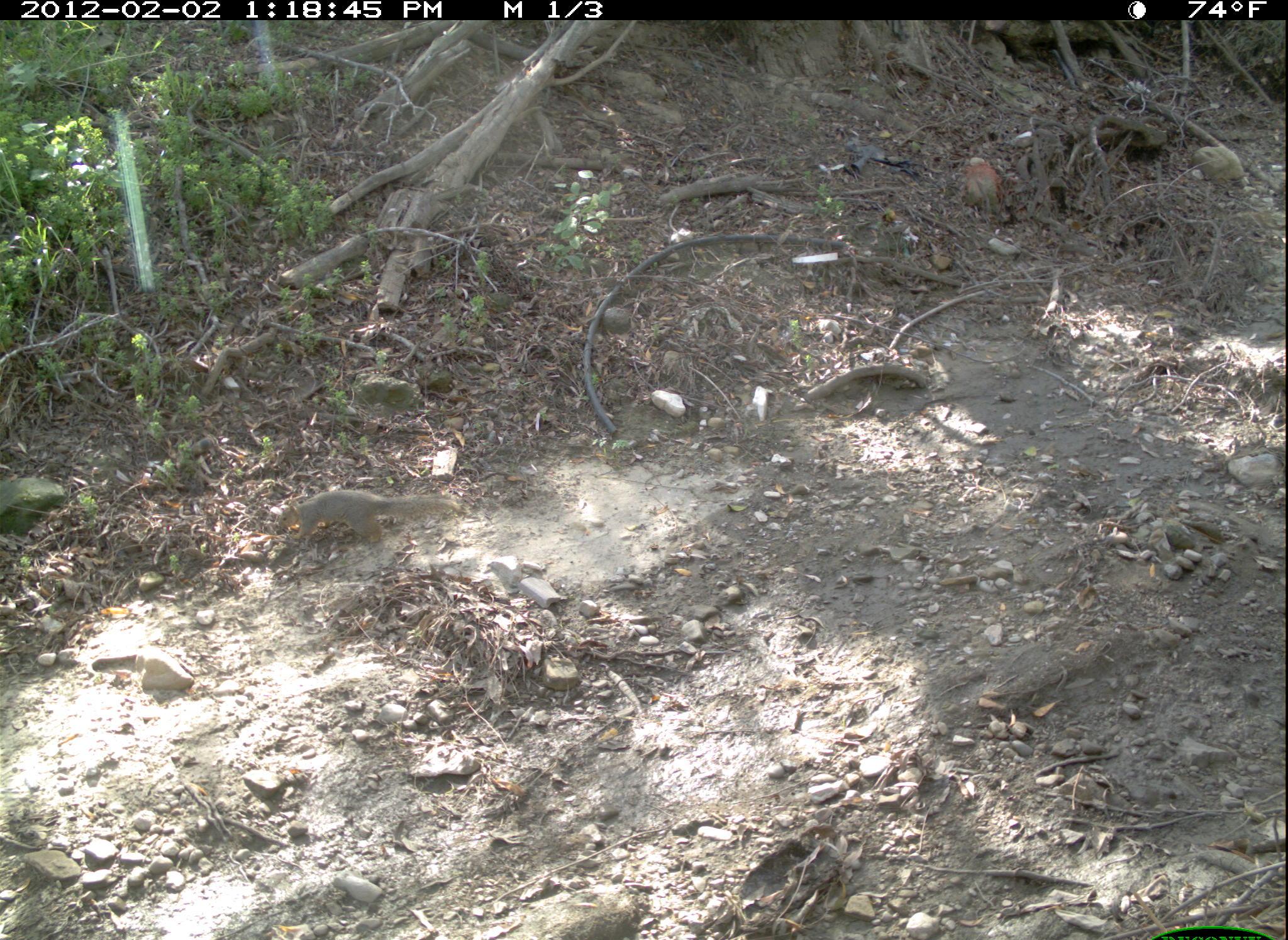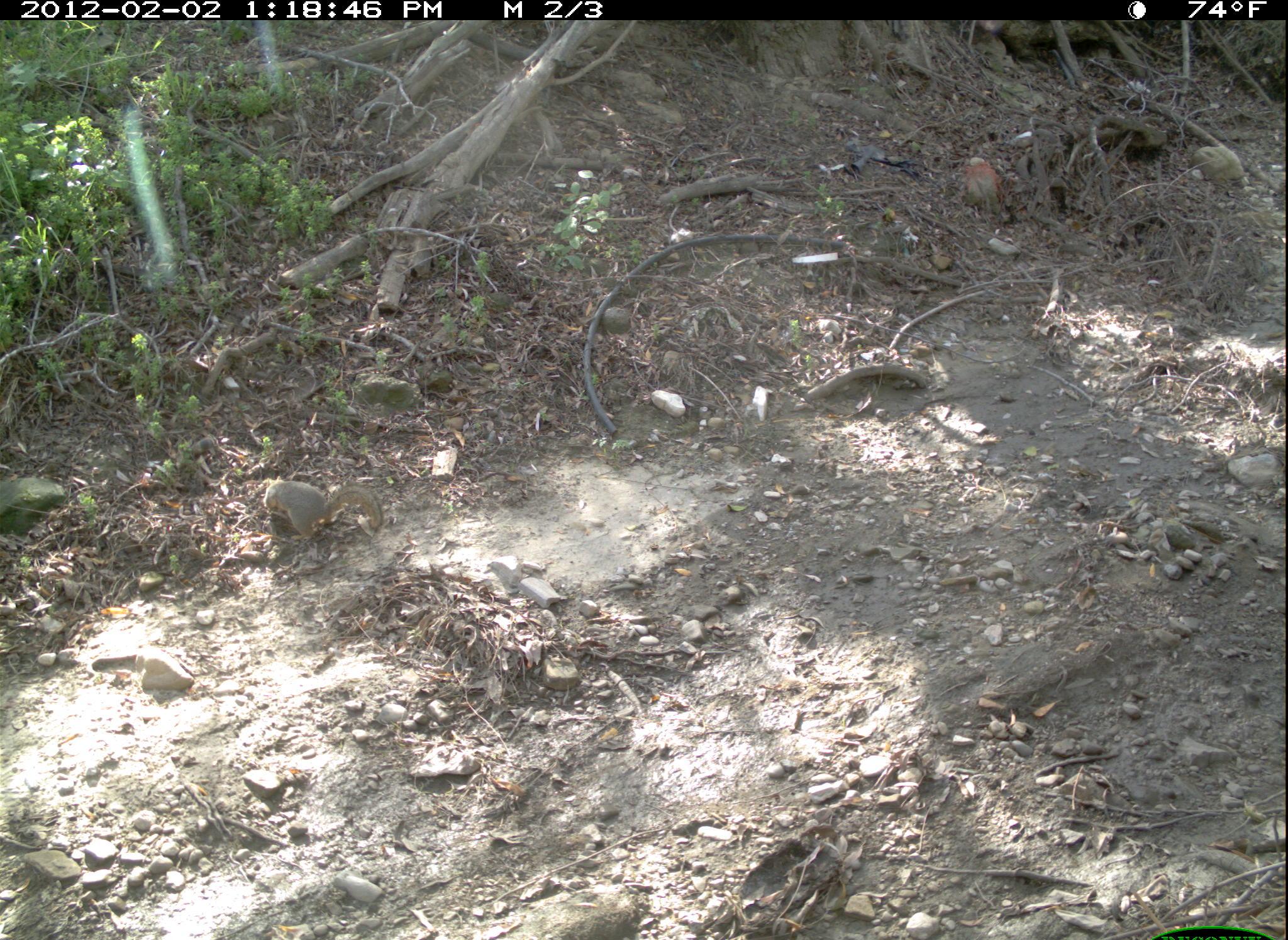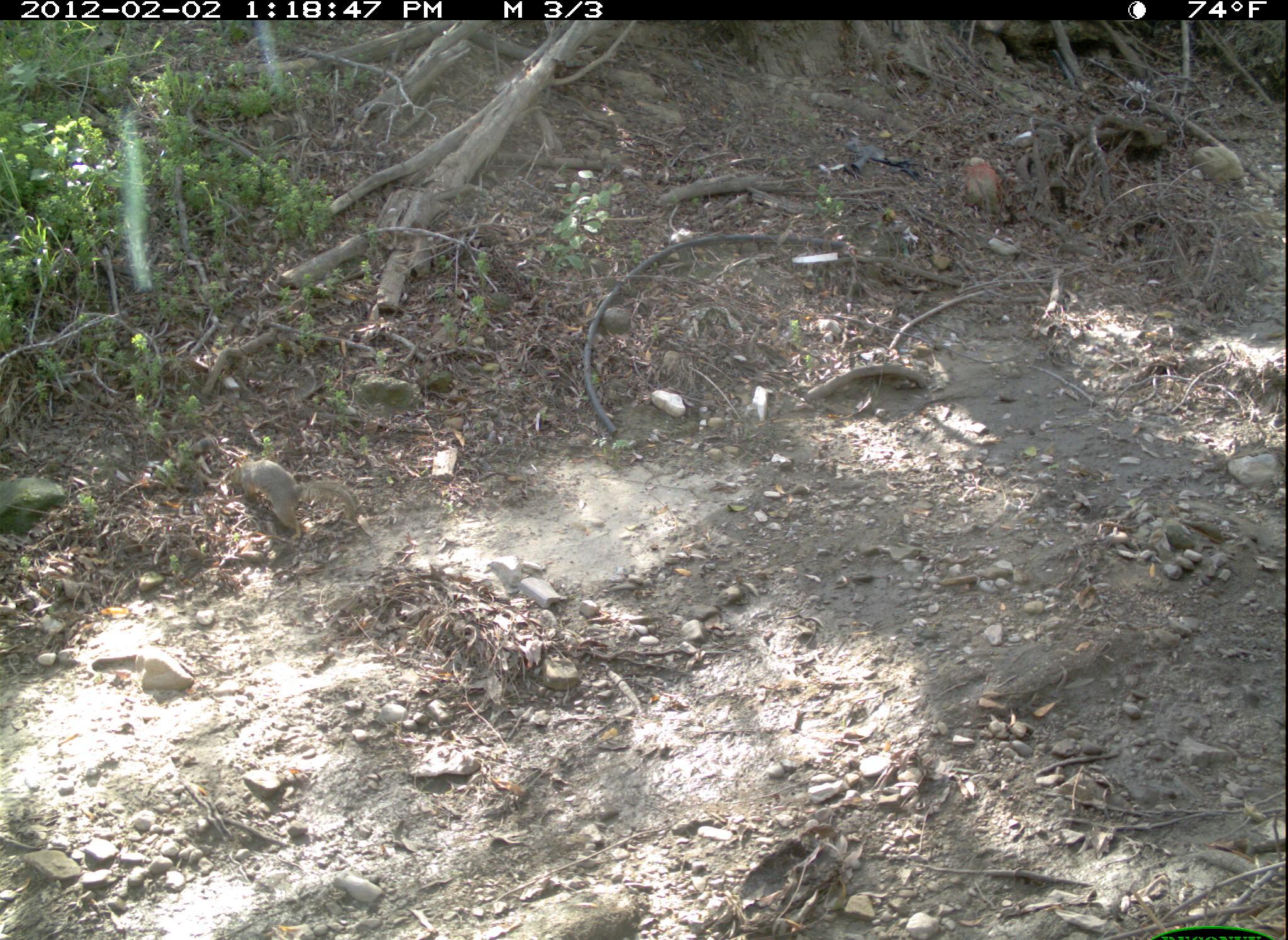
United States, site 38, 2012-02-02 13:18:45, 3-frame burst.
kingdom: Animalia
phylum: Chordata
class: Mammalia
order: Rodentia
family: Sciuridae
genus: Sciurus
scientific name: Sciurus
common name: squirrel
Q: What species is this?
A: Squirrel (Sciurus).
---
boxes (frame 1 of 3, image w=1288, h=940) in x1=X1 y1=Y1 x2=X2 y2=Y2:
squirrel: x1=267 y1=483 x2=468 y2=550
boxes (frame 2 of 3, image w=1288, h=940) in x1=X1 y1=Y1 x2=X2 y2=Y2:
squirrel: x1=253 y1=465 x2=396 y2=554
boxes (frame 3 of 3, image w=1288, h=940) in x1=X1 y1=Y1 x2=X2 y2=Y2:
squirrel: x1=200 y1=437 x2=380 y2=569